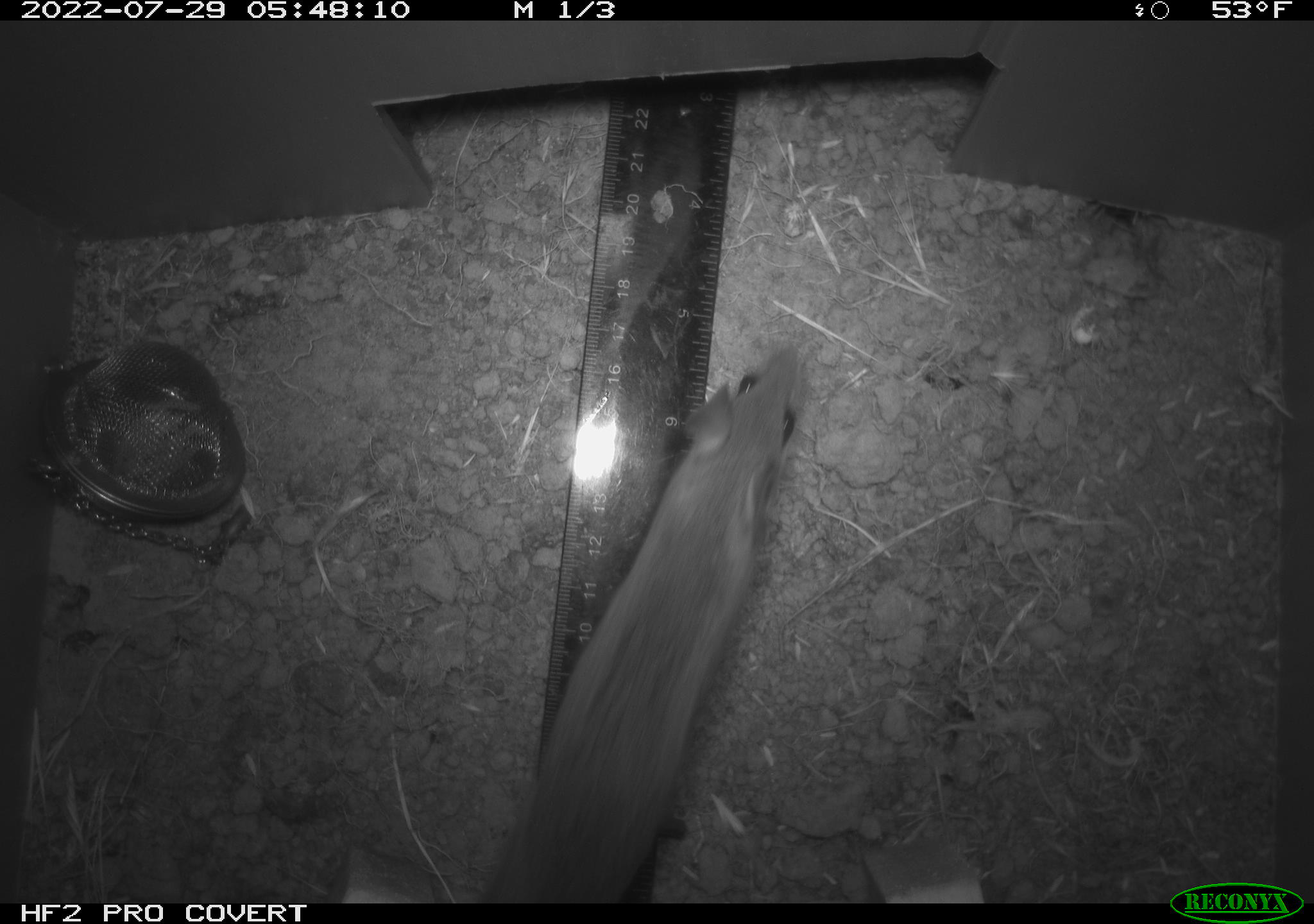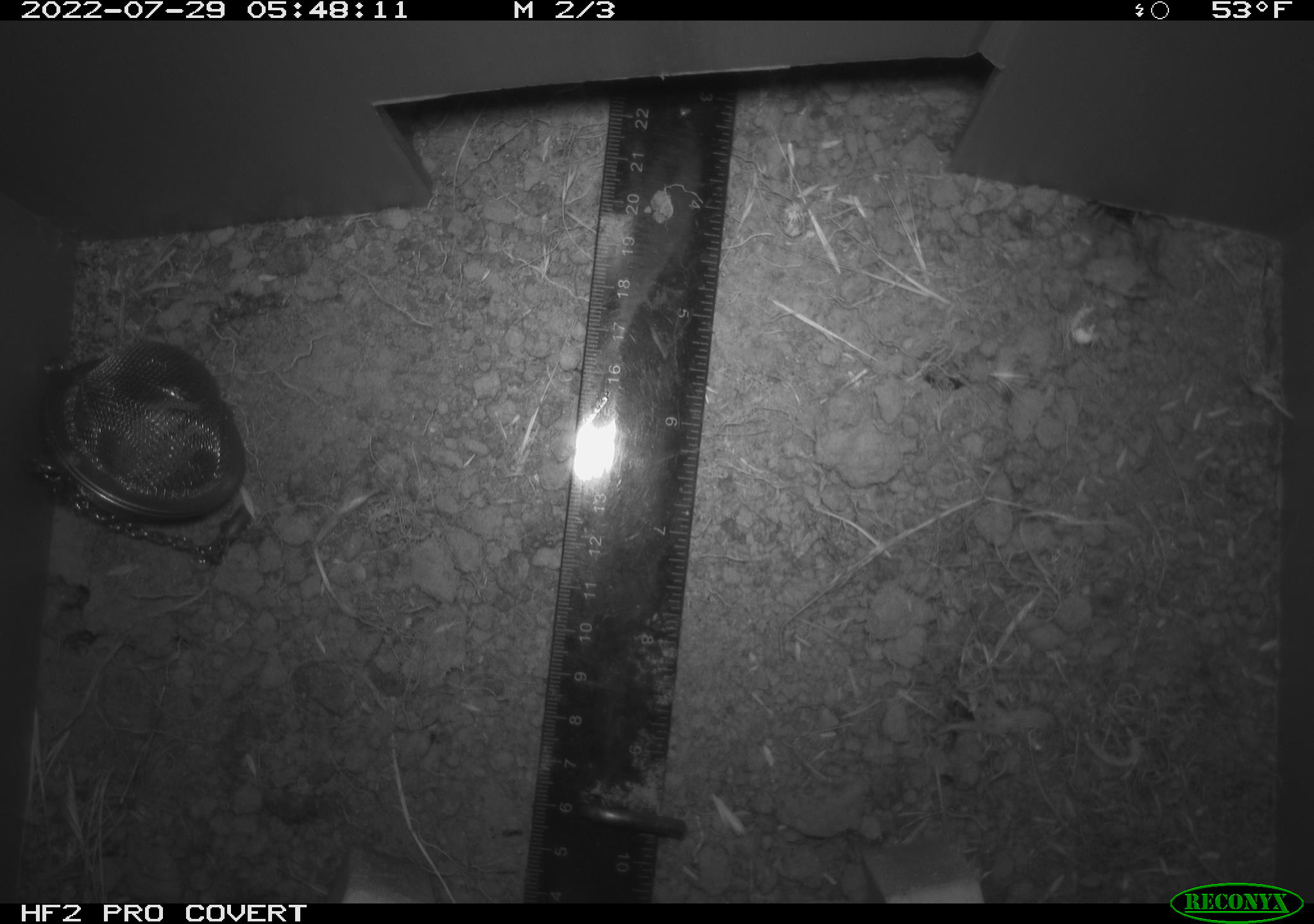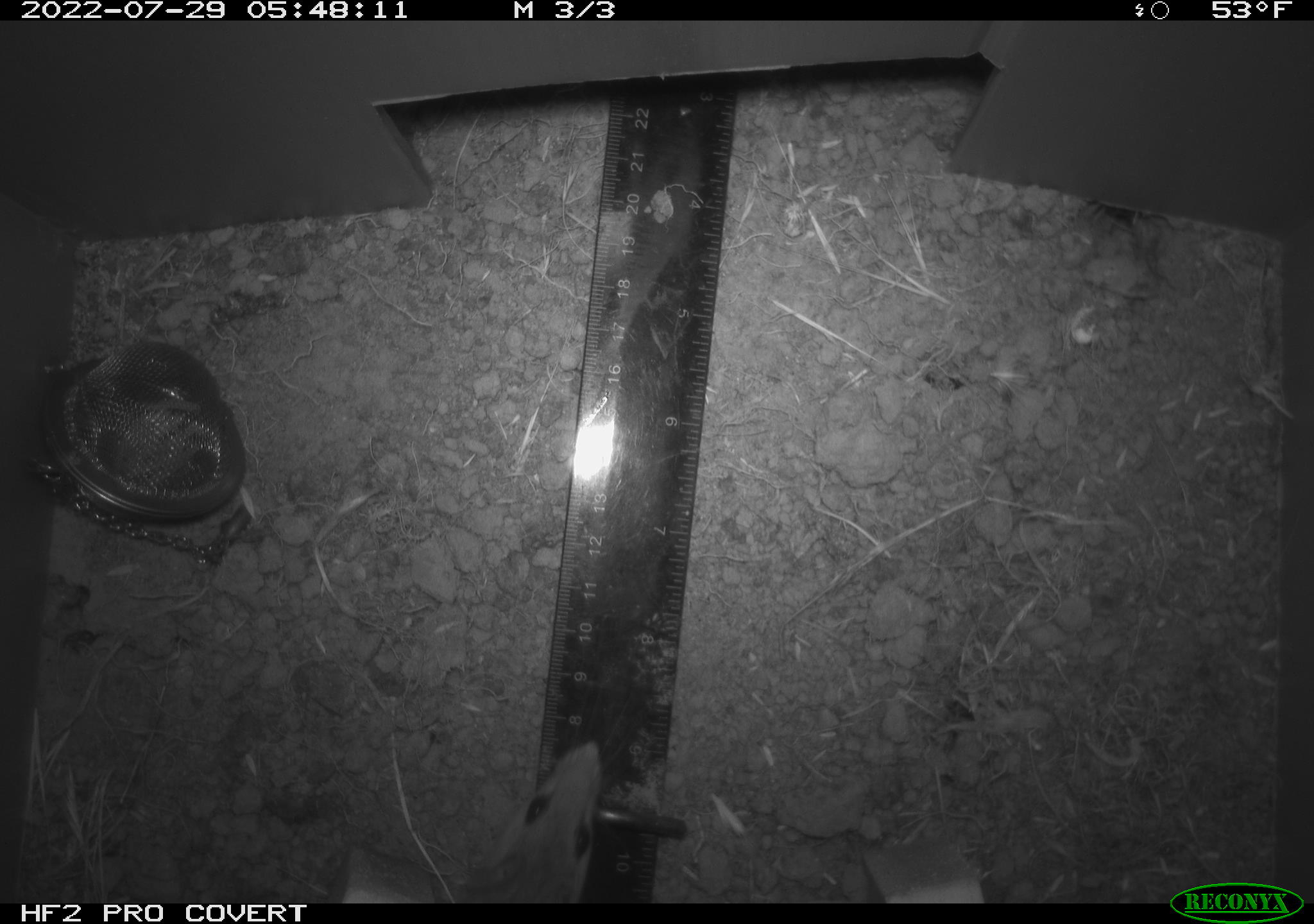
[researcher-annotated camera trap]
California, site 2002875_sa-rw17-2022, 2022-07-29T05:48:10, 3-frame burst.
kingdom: Animalia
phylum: Chordata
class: Mammalia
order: Rodentia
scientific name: Rodentia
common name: mouse species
Mouse species (Rodentia).